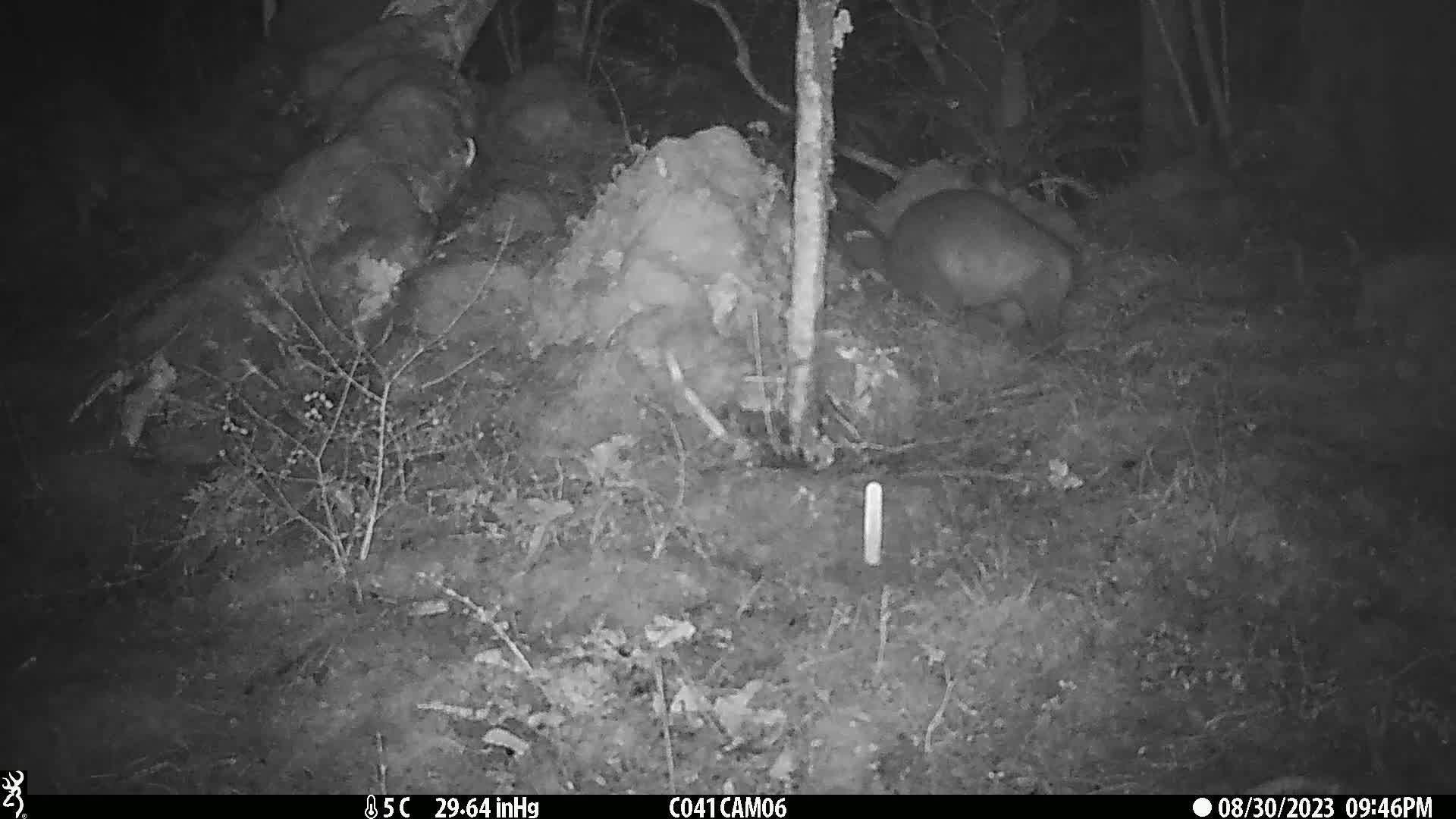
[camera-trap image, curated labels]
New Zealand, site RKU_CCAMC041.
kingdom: Animalia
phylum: Chordata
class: Mammalia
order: Diprotodontia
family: Phalangeridae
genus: Trichosurus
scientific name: Trichosurus vulpecula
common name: common brushtail possum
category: possum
Possum (common brushtail possum) (Trichosurus vulpecula).